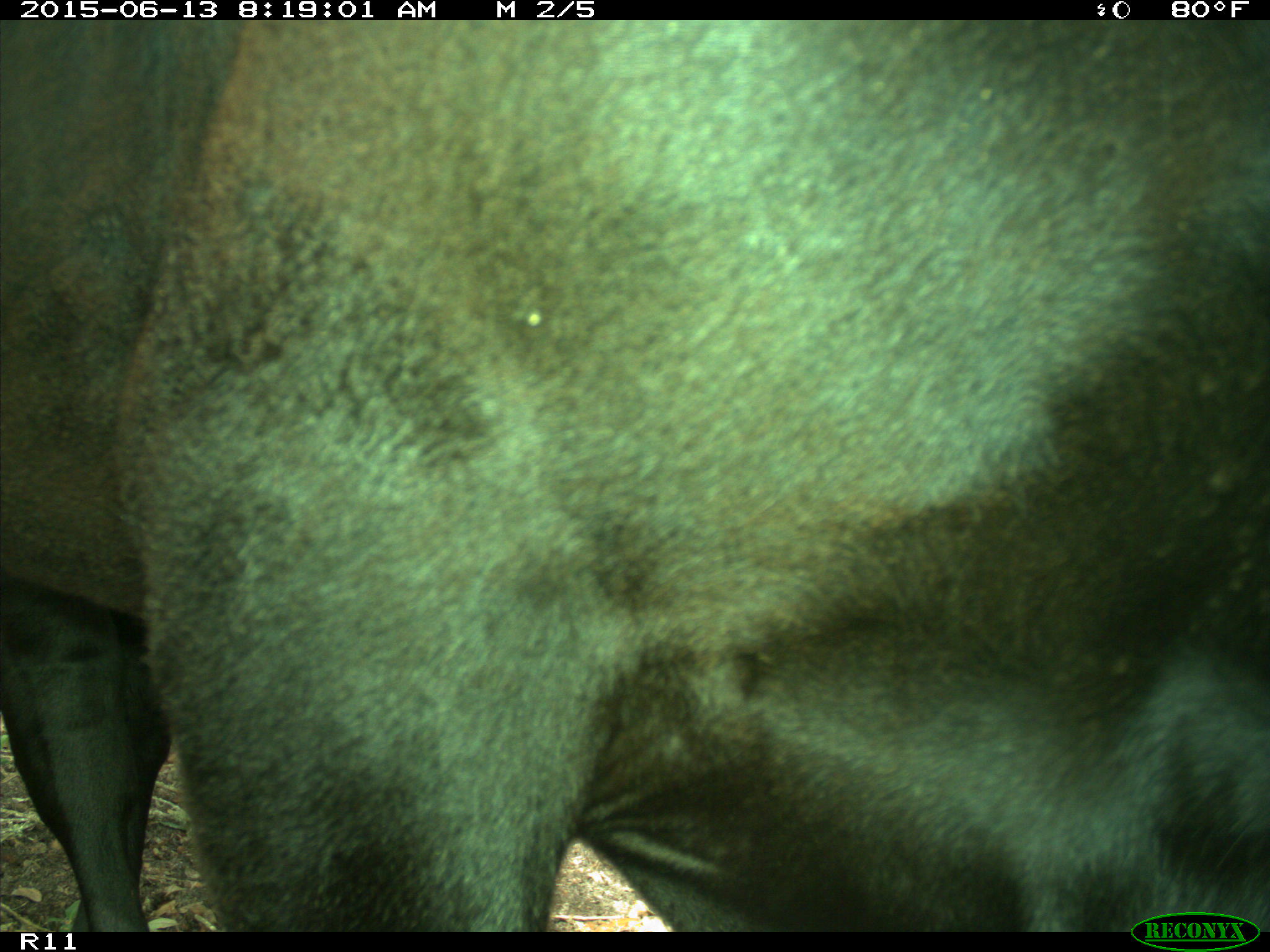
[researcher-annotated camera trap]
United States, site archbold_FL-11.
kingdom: Animalia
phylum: Chordata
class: Mammalia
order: Artiodactyla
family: Bovidae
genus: Bos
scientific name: Bos taurus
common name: domestic cow